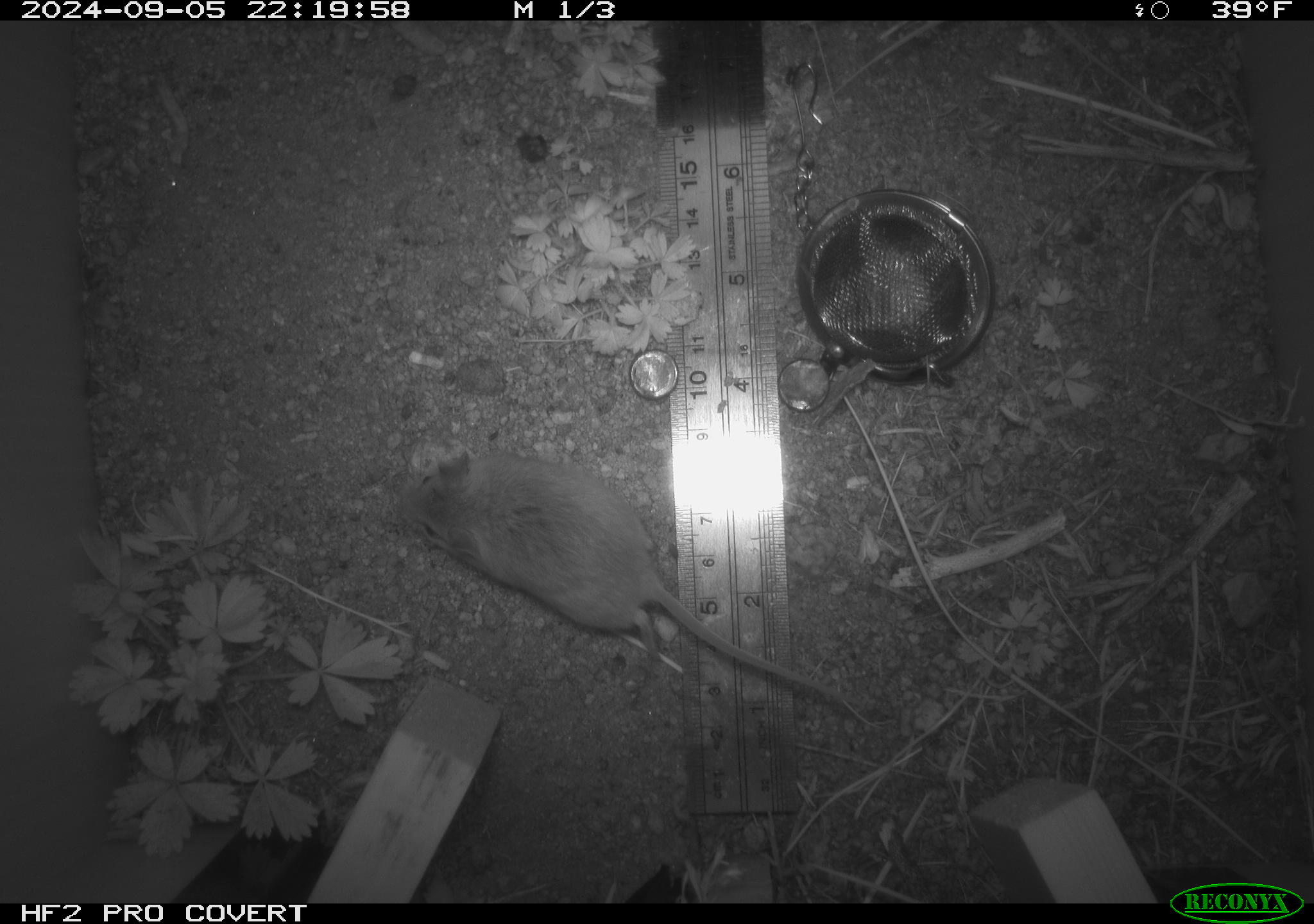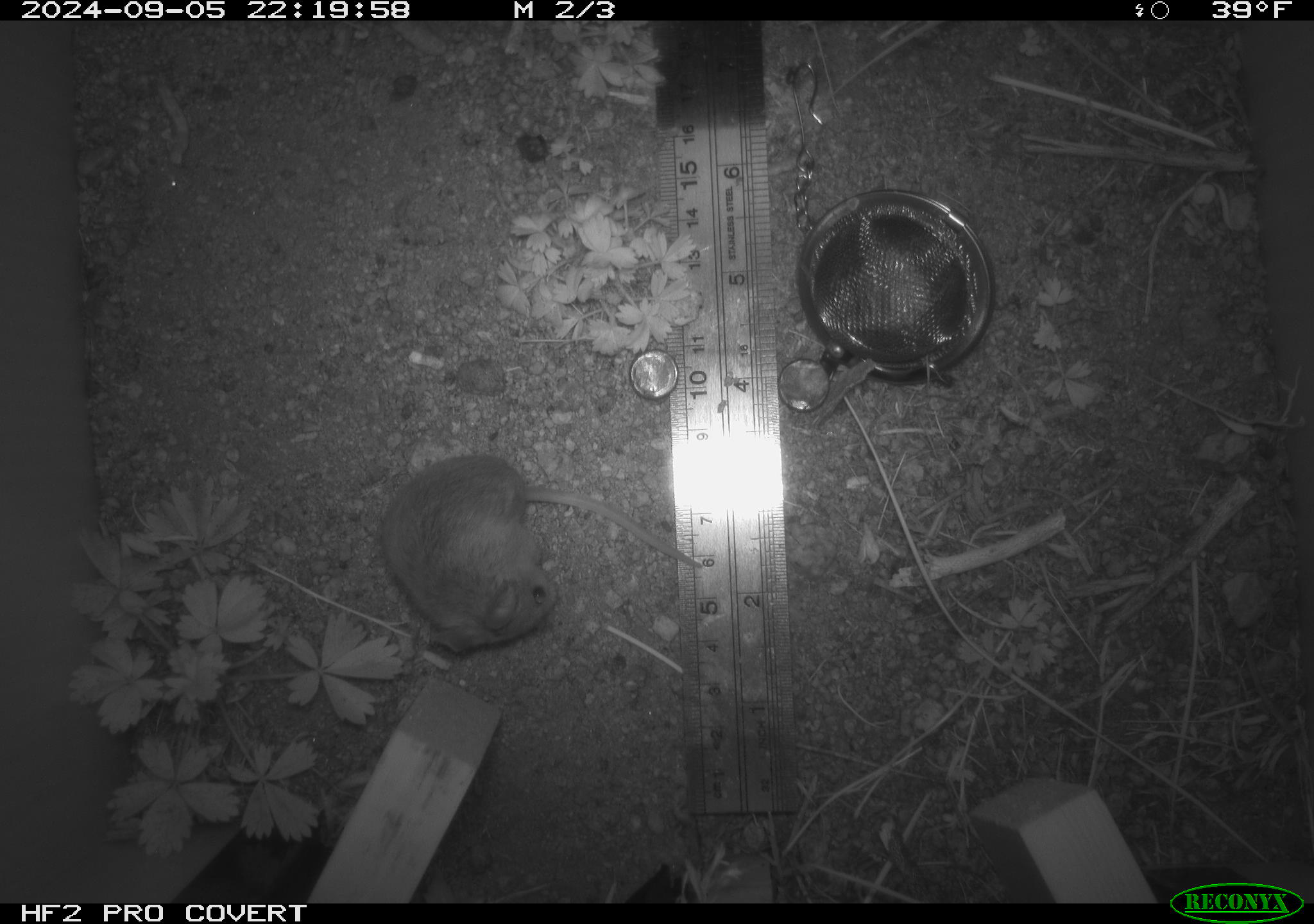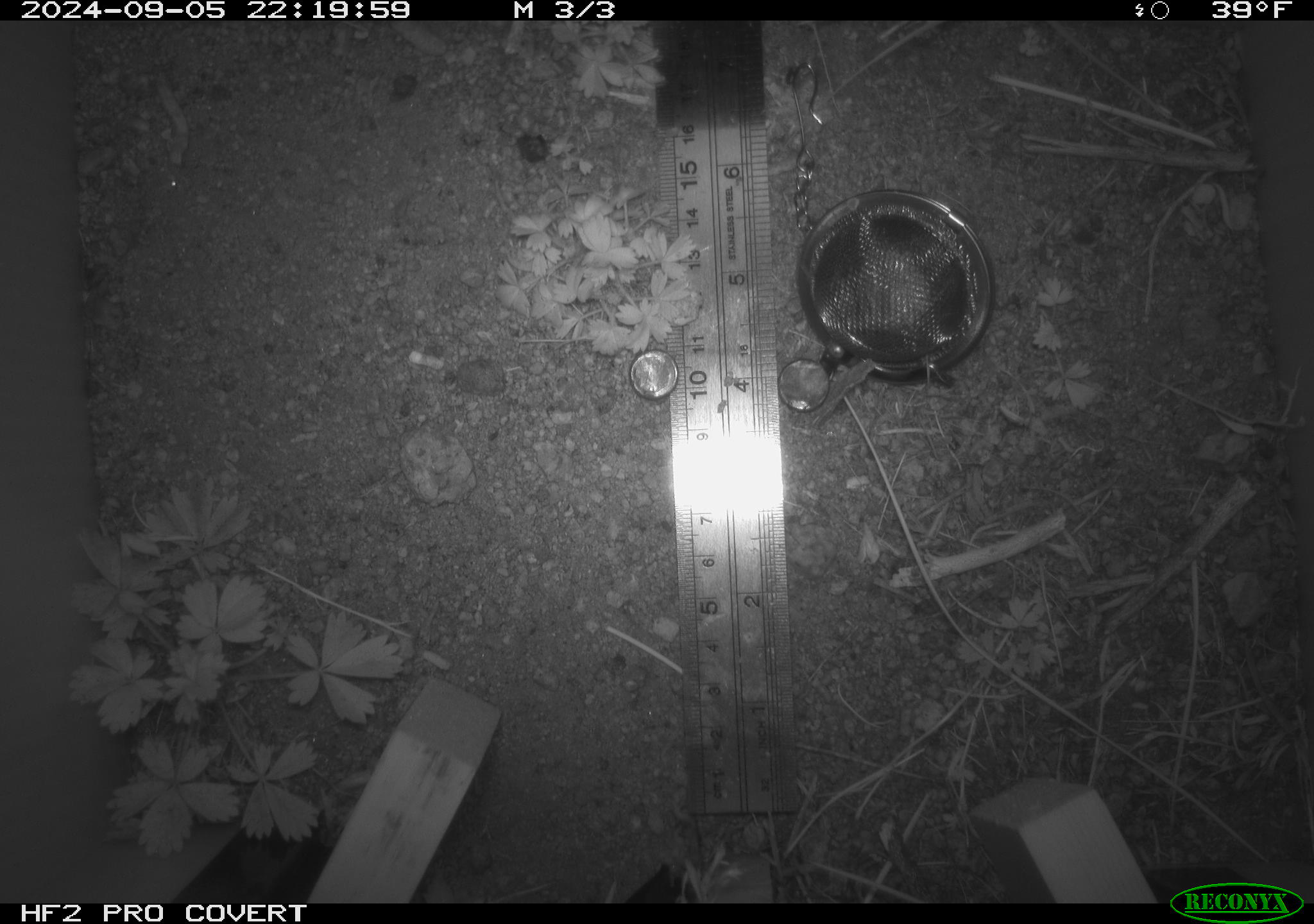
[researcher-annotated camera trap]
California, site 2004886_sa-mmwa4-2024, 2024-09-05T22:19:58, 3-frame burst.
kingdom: Animalia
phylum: Chordata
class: Mammalia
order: Rodentia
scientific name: Rodentia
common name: mouse species